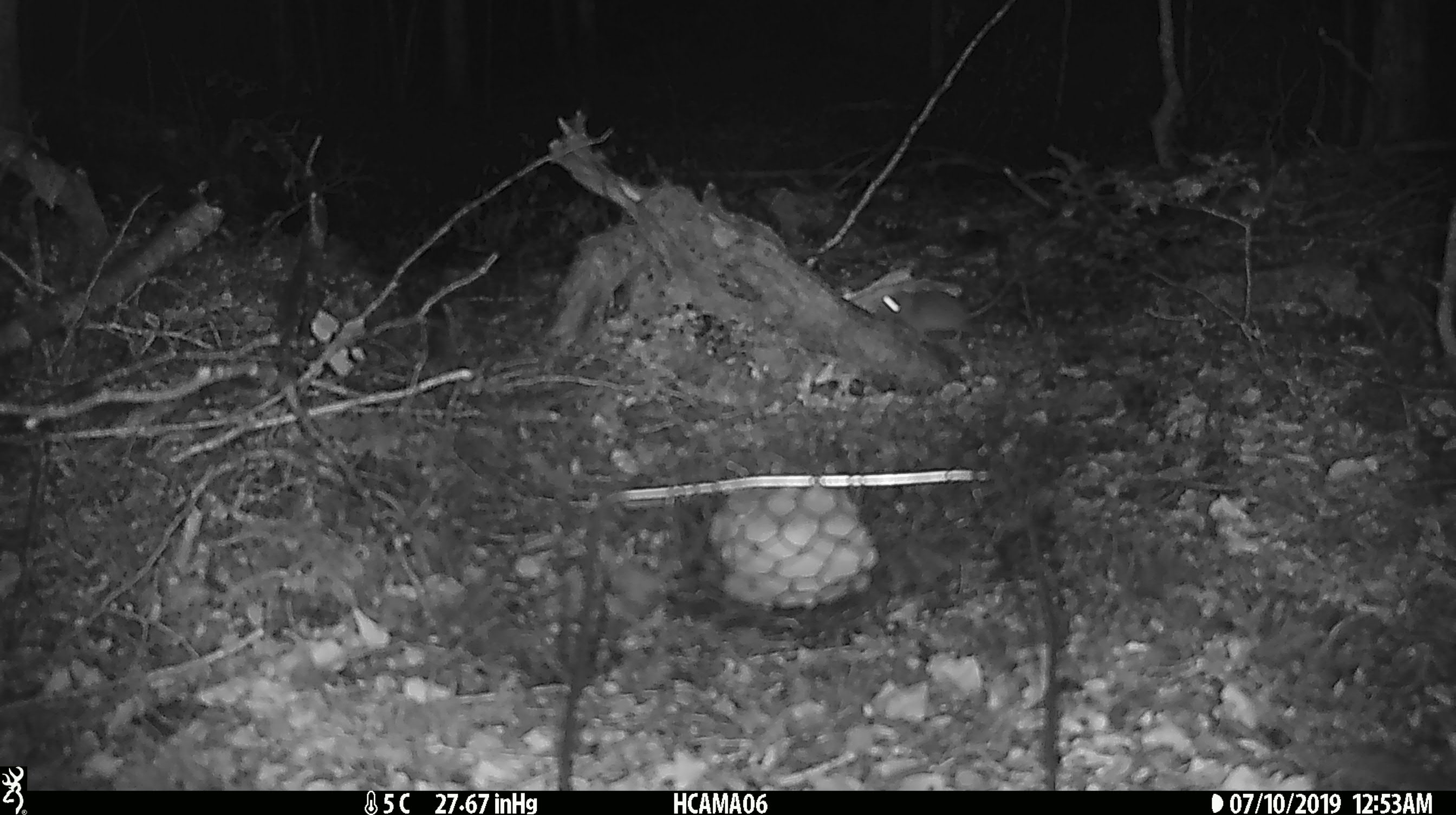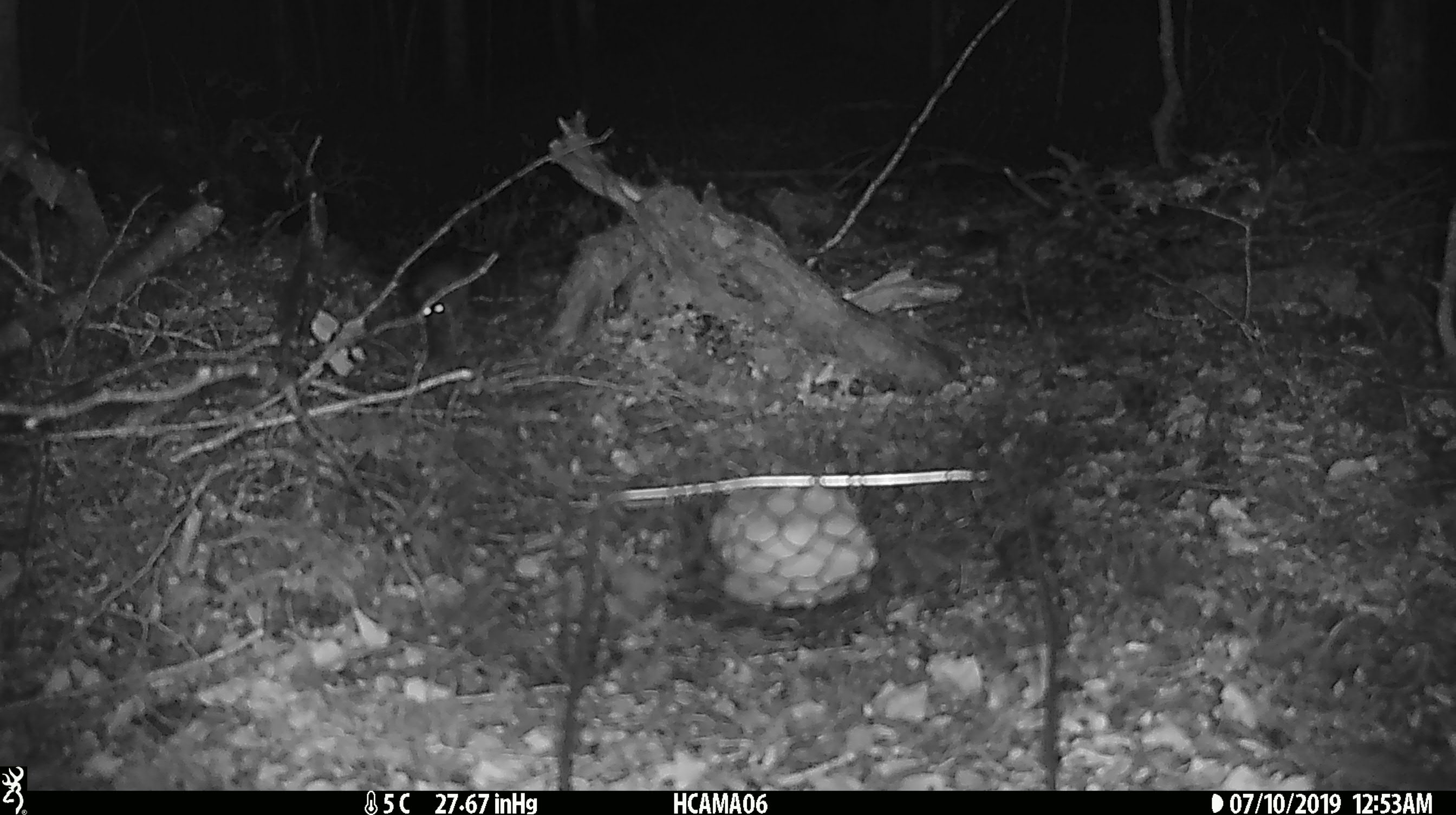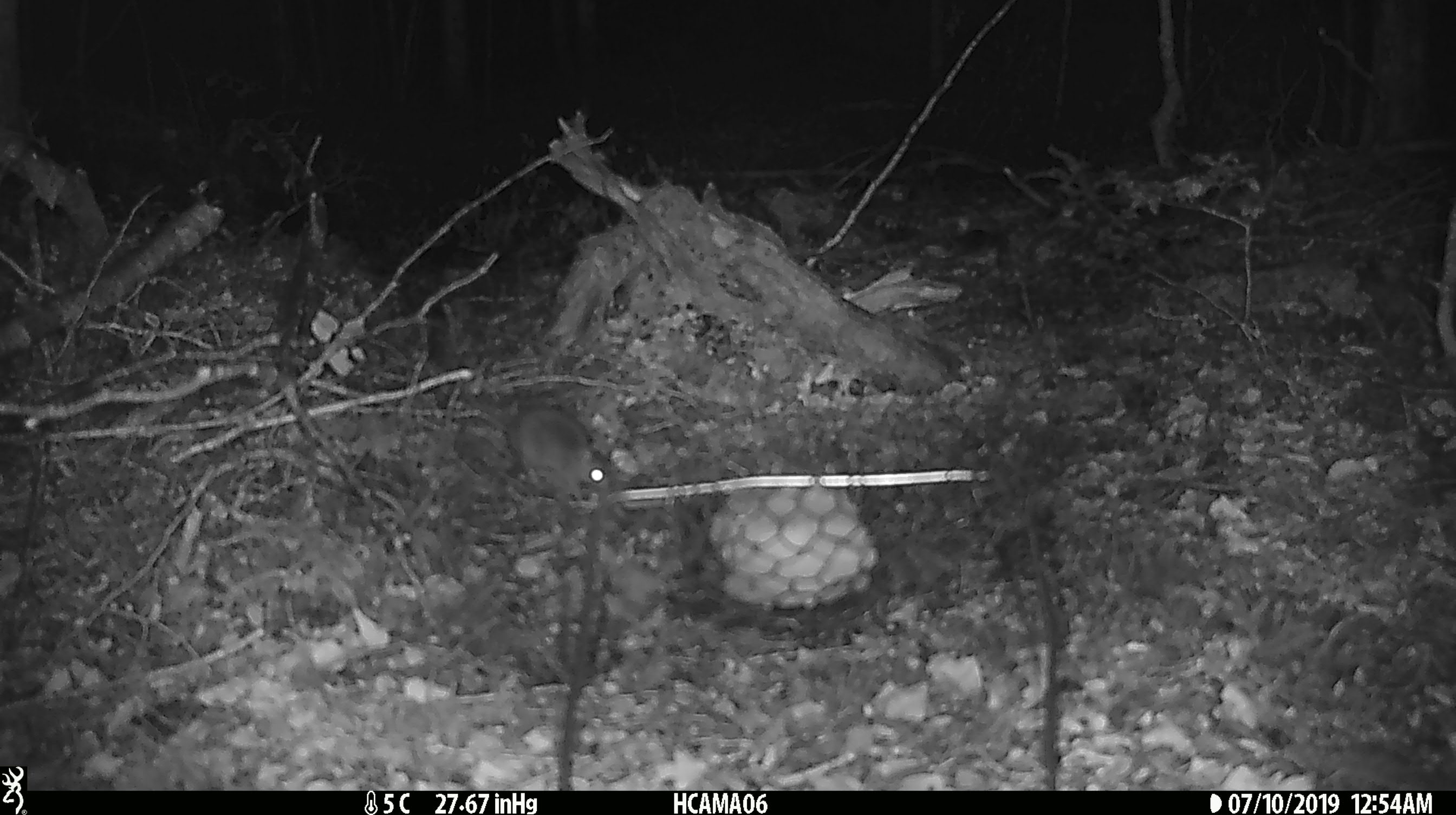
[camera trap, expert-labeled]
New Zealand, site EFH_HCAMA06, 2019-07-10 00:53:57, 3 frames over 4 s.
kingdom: Animalia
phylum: Chordata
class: Mammalia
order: Rodentia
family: Muridae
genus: Mus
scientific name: Mus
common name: mouse